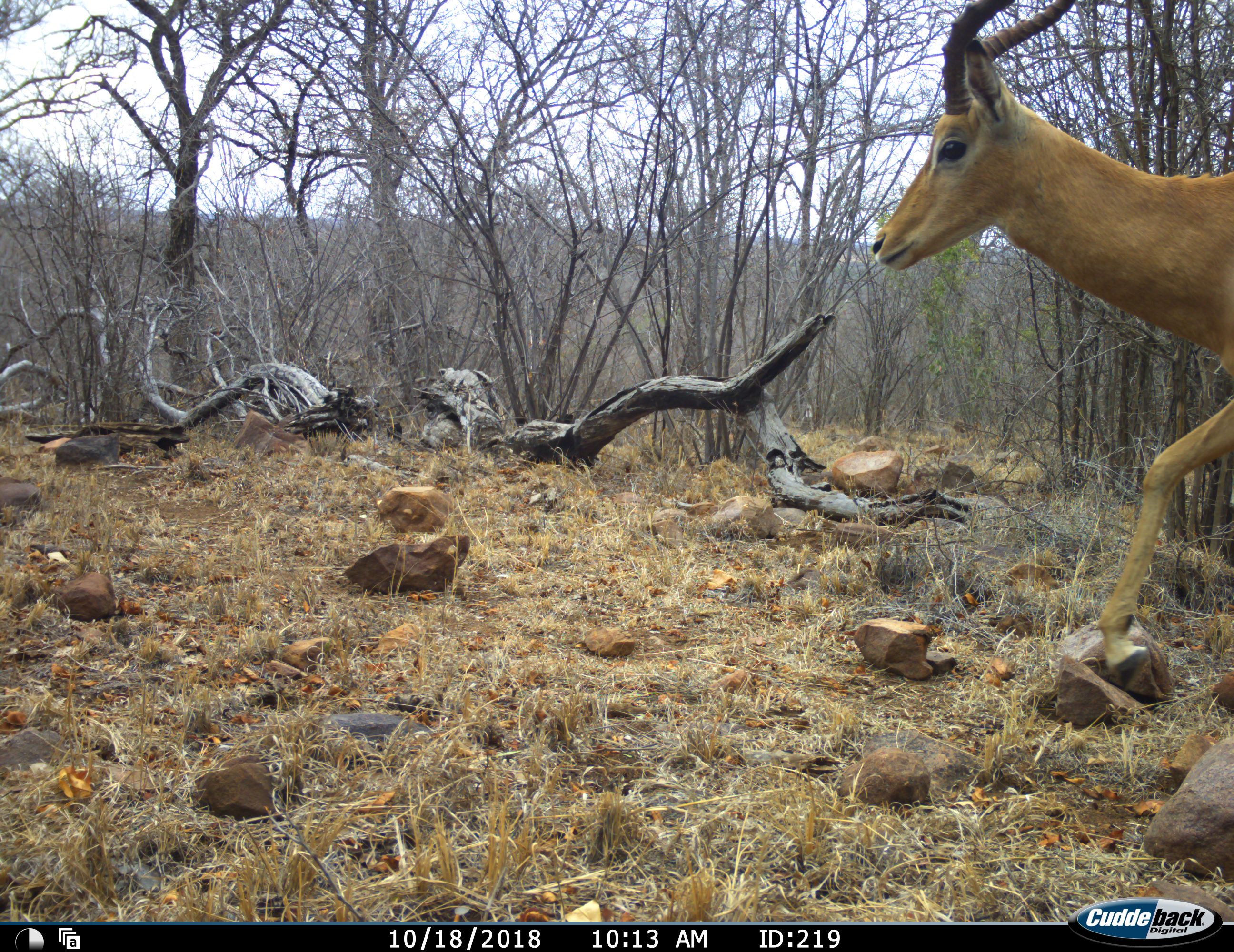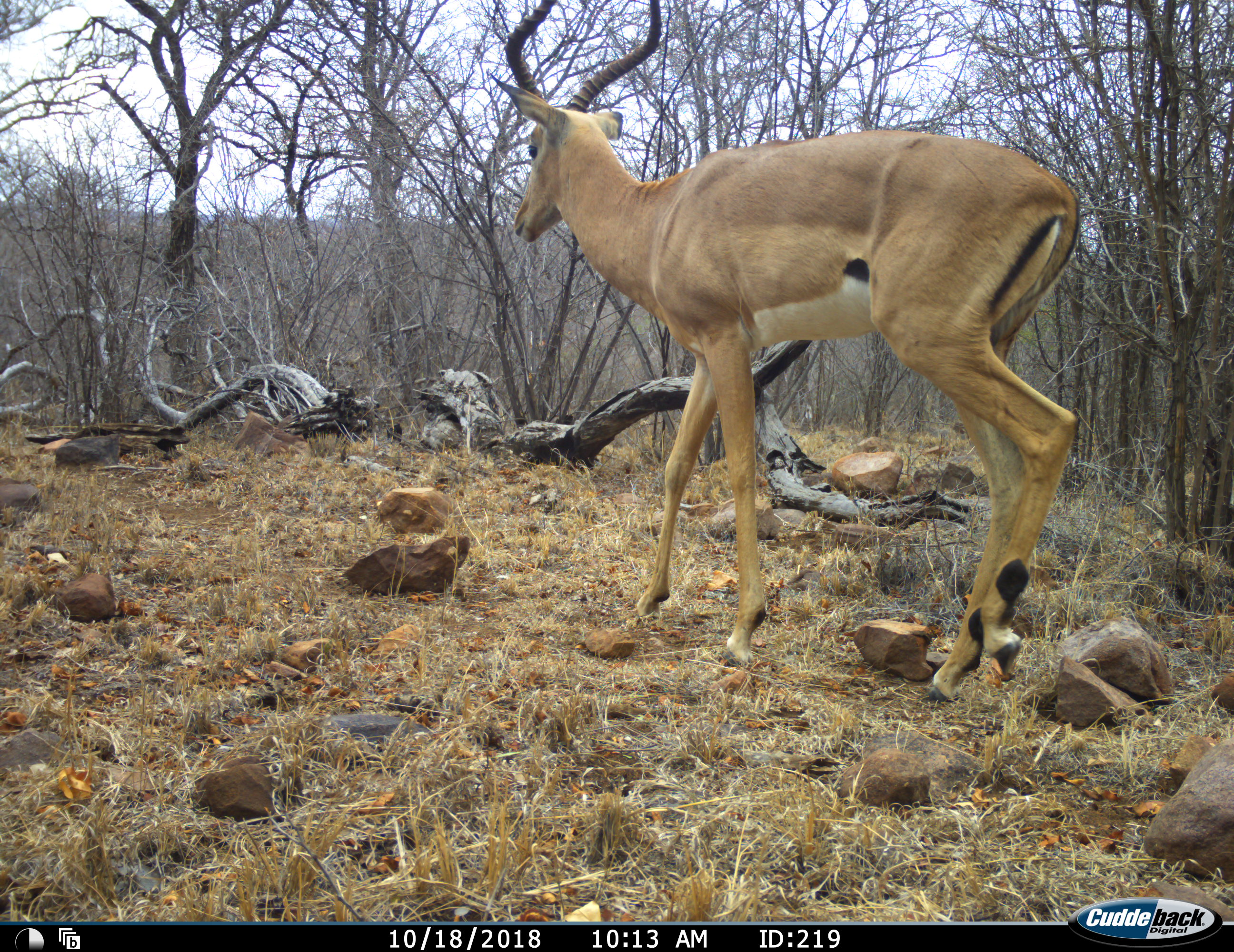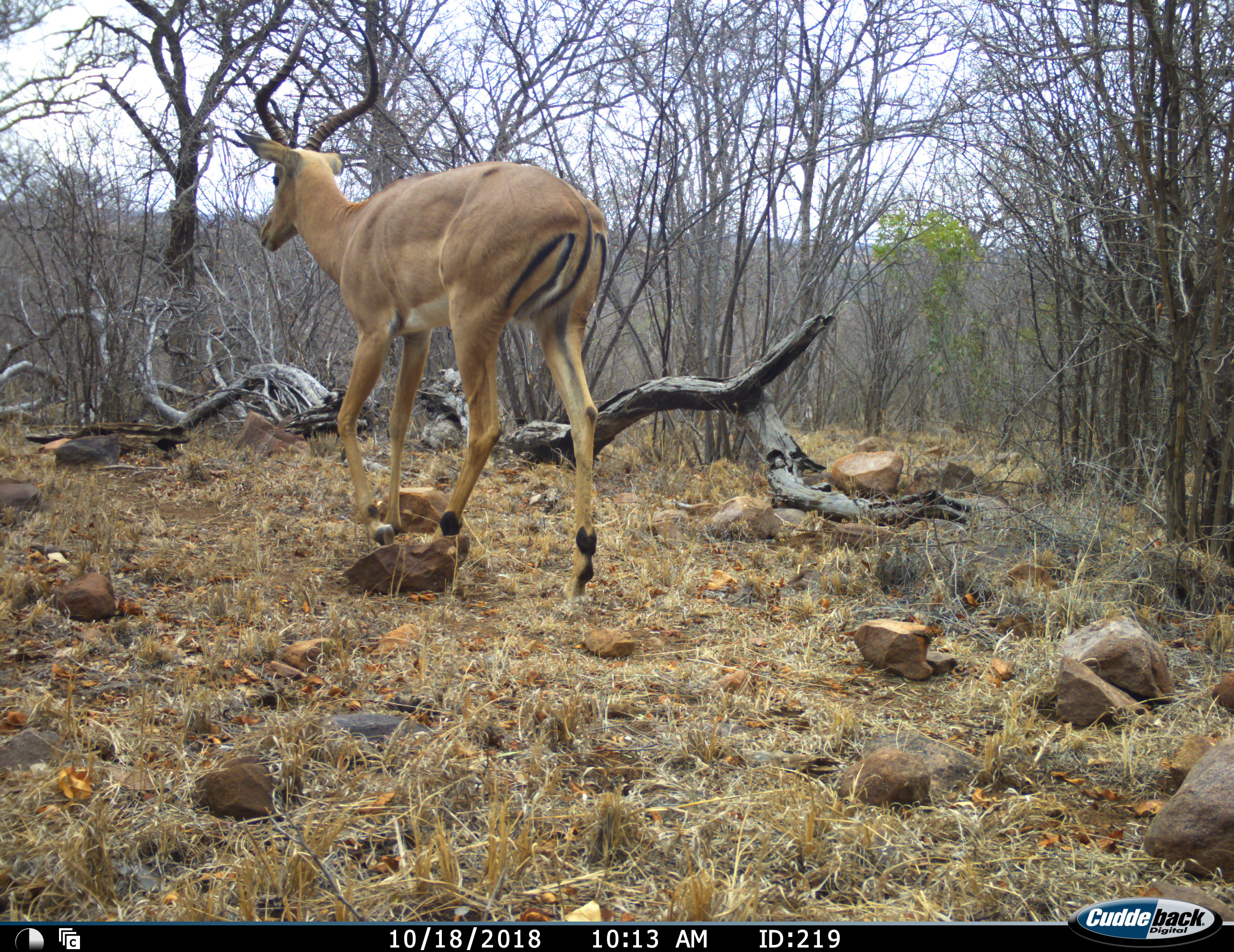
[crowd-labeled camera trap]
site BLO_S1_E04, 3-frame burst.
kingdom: Animalia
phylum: Chordata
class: Mammalia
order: Artiodactyla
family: Bovidae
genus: Aepyceros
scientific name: Aepyceros melampus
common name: impala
Impala (Aepyceros melampus), count 1. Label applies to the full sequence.